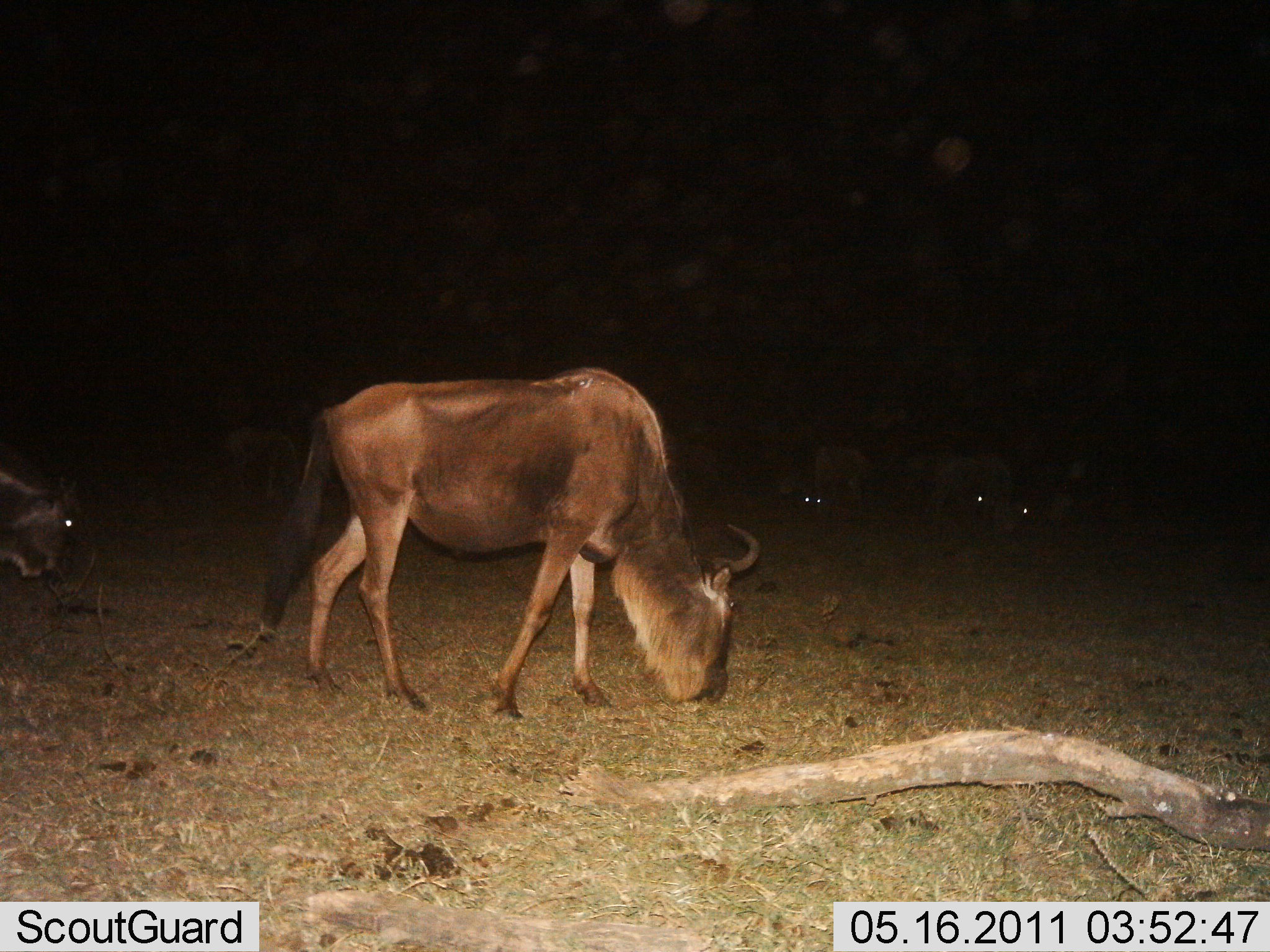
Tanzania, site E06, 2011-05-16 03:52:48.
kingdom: Animalia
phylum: Chordata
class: Mammalia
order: Artiodactyla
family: Bovidae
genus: Connochaetes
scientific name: Connochaetes taurinus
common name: blue wildebeest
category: wildebeest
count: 5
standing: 38%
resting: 0%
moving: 23%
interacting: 0%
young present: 0%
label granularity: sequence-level